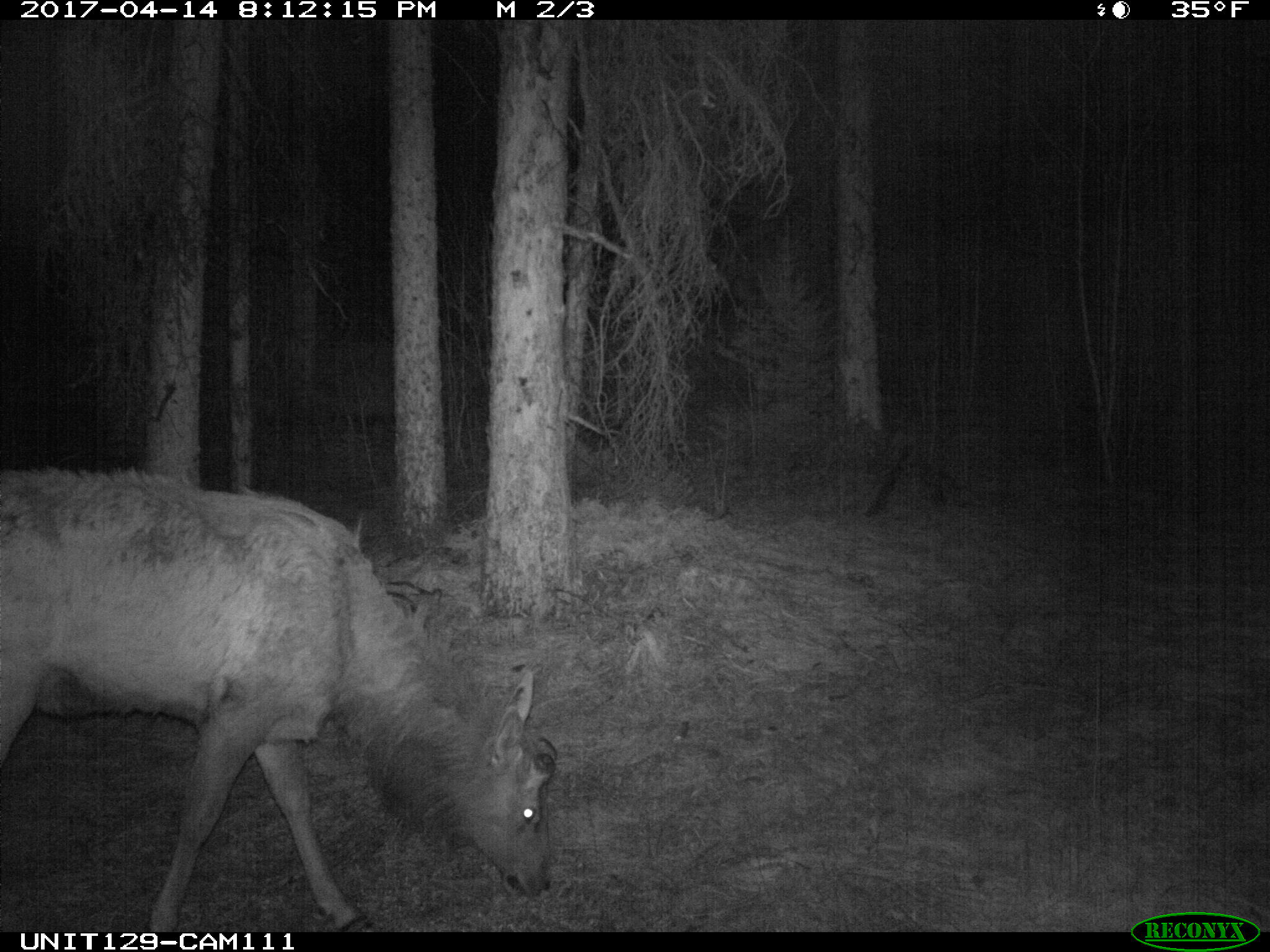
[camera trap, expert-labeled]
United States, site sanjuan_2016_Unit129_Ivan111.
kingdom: Animalia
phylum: Chordata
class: Mammalia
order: Artiodactyla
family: Cervidae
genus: Cervus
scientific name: Cervus elaphus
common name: red deer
Cervus elaphus (red deer).